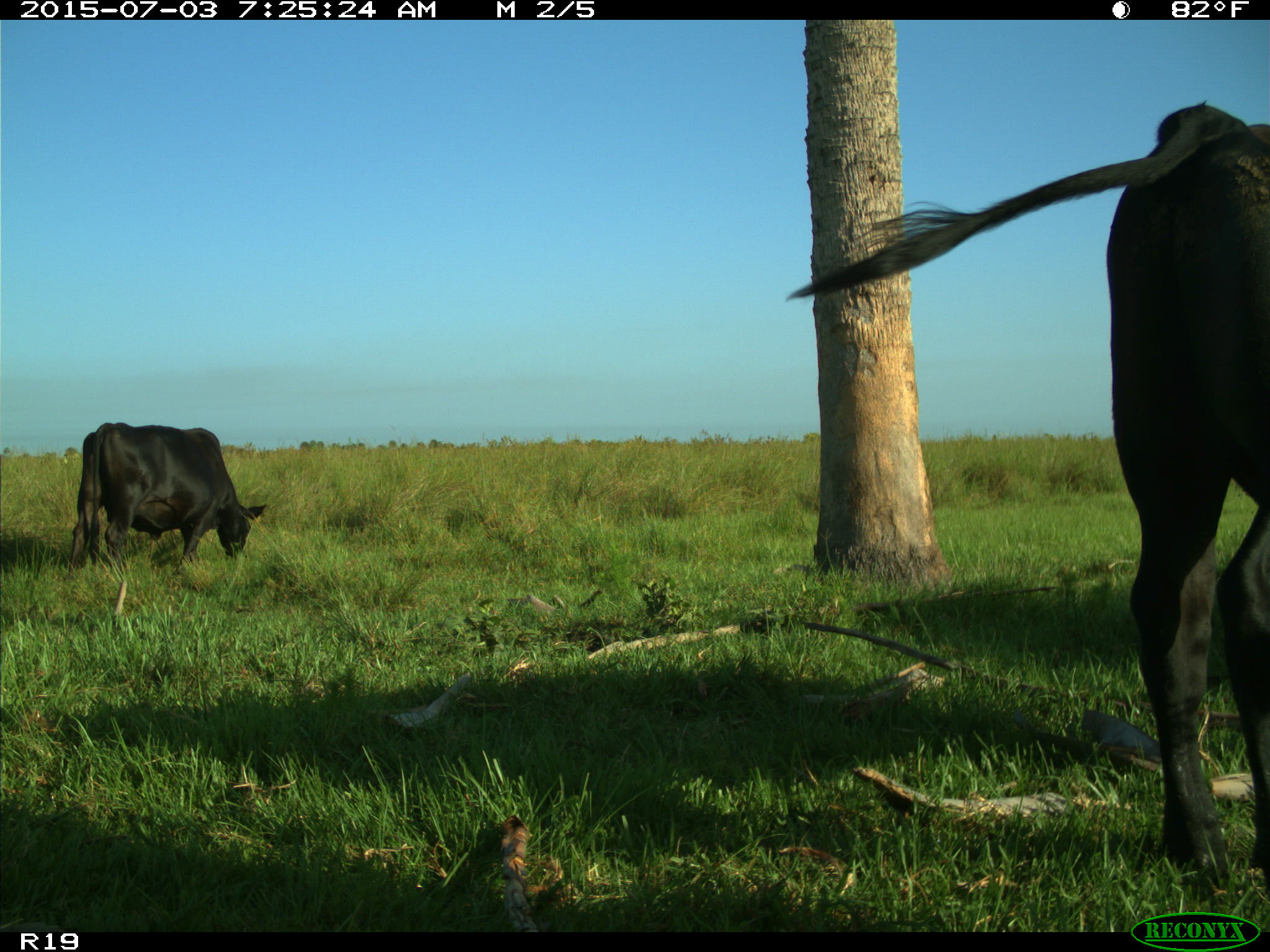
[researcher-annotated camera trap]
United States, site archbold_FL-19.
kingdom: Animalia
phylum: Chordata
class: Mammalia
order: Artiodactyla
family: Bovidae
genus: Bos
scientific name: Bos taurus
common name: domestic cow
Bos taurus (domestic cow).